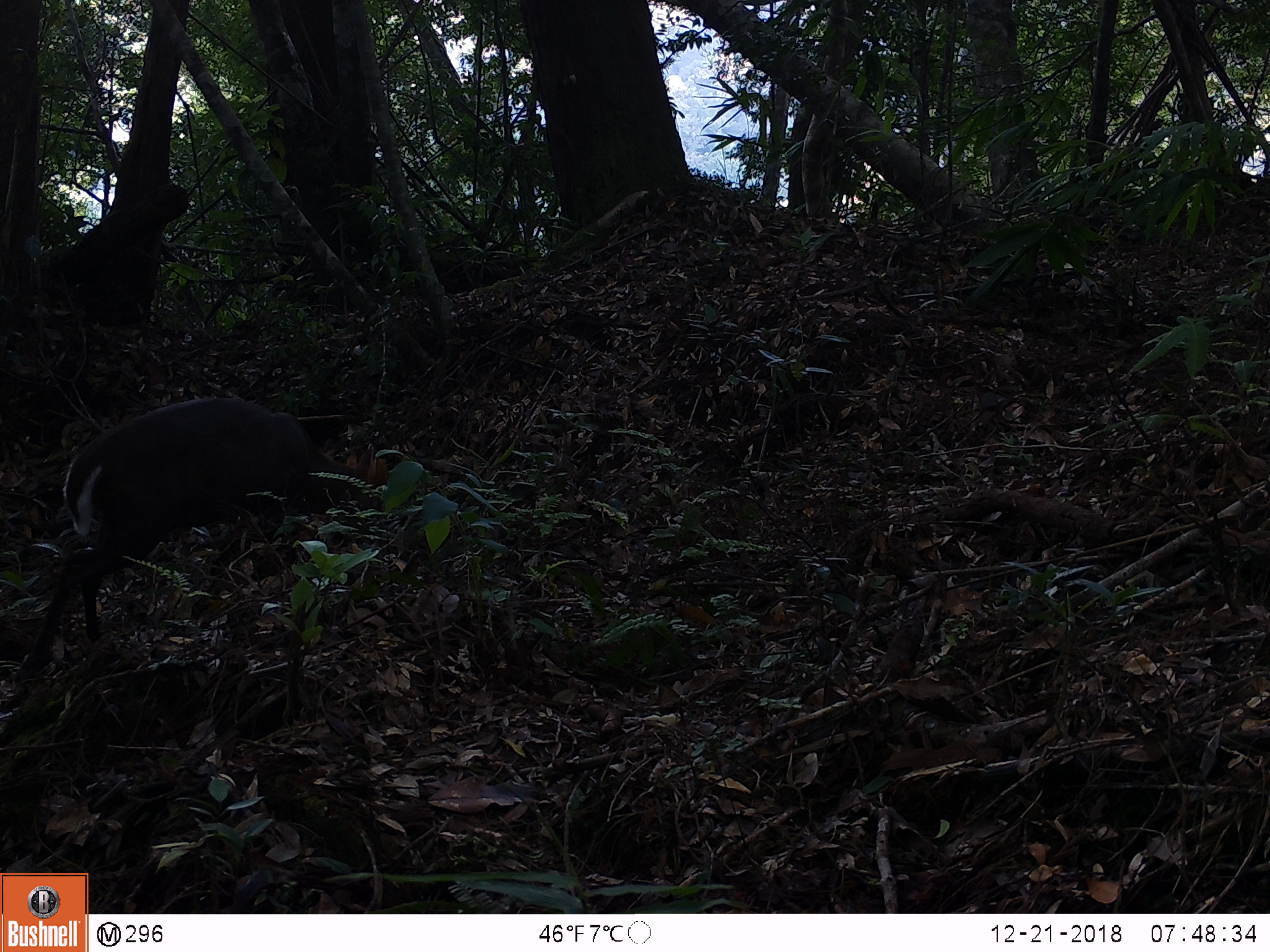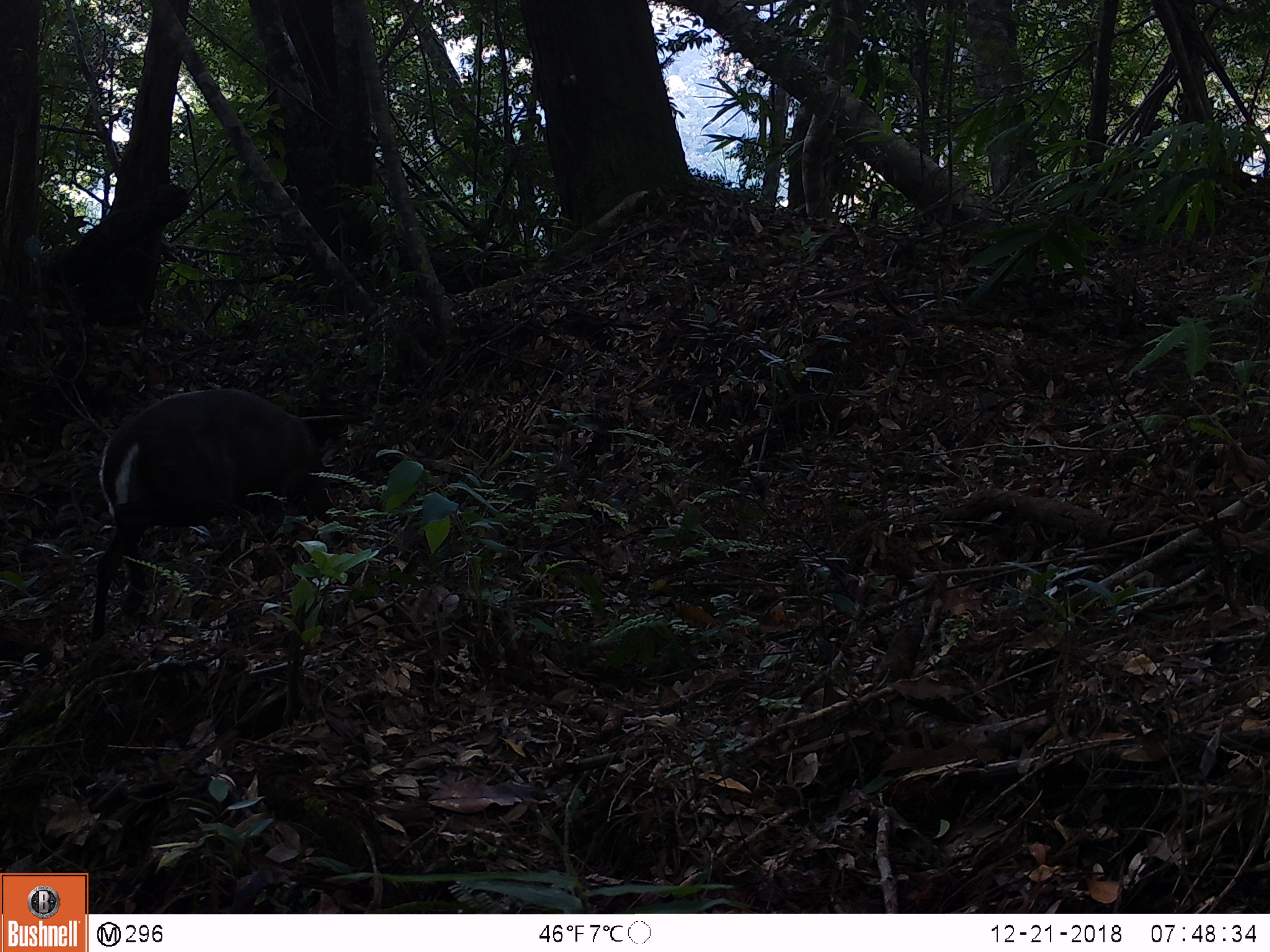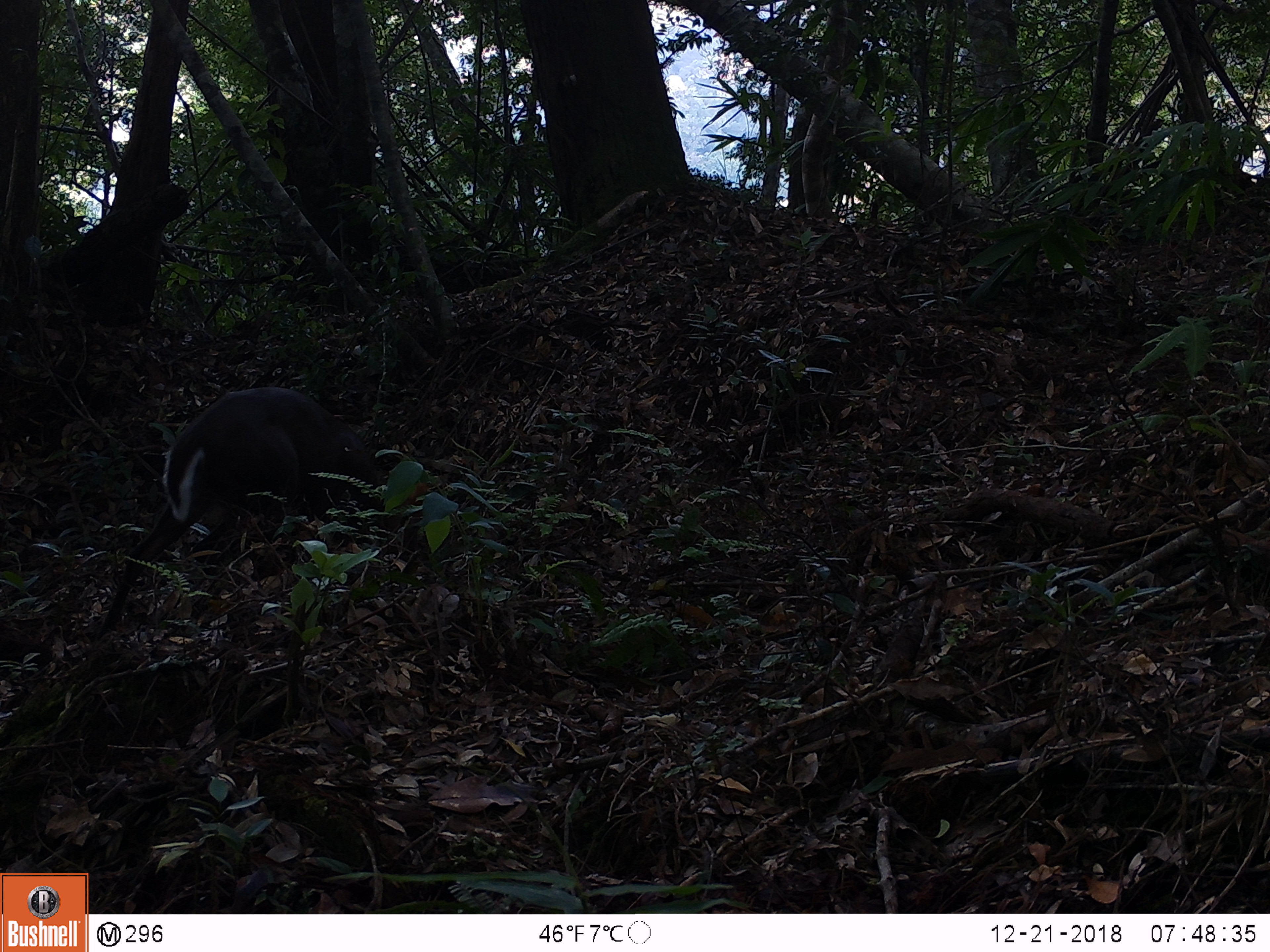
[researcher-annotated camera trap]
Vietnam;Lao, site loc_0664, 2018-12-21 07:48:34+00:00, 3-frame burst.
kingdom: Animalia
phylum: Chordata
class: Mammalia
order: Artiodactyla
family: Cervidae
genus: Muntiacus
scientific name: Muntiacus rooseveltorum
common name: roosevelt's muntjac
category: roosevelts muntjac group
Roosevelts muntjac group (roosevelt's muntjac) (Muntiacus rooseveltorum). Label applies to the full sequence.